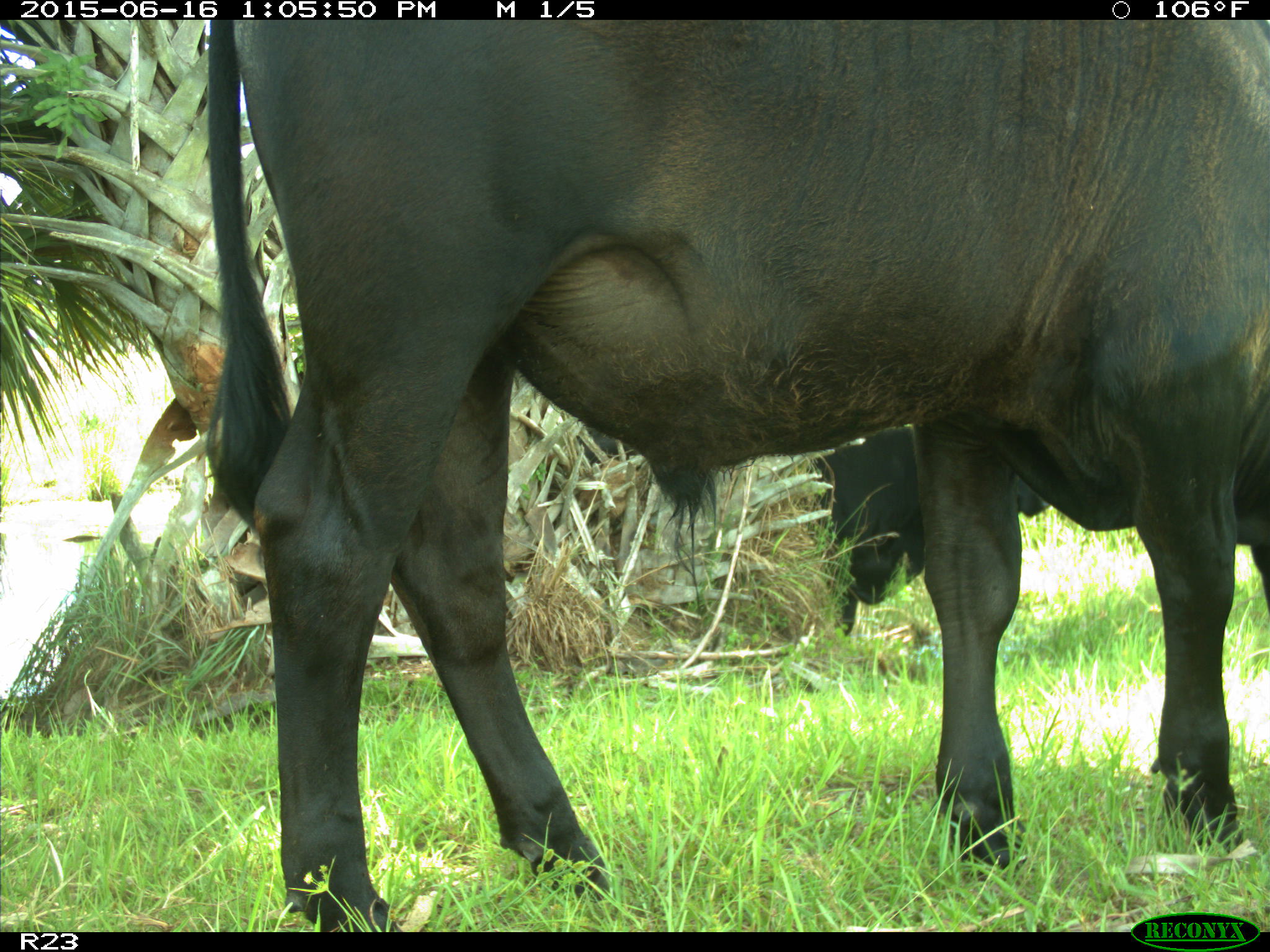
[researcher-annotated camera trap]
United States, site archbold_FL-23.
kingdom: Animalia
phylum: Chordata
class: Mammalia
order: Artiodactyla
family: Suidae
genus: Sus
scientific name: Sus scrofa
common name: wild boar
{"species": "Sus scrofa (wild boar)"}